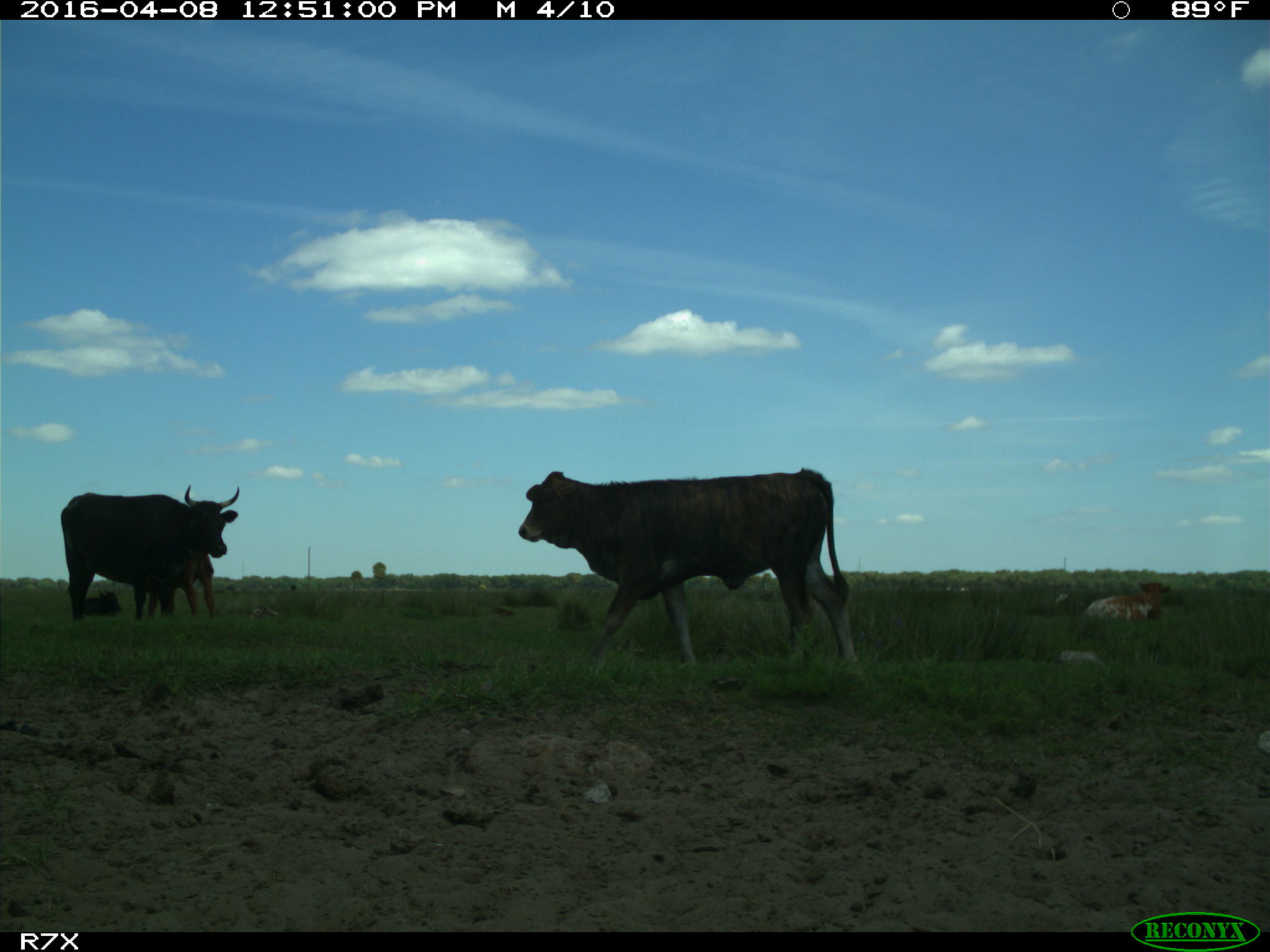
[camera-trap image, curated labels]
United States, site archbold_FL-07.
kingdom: Animalia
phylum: Chordata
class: Mammalia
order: Artiodactyla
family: Bovidae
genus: Bos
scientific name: Bos taurus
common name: domestic cow